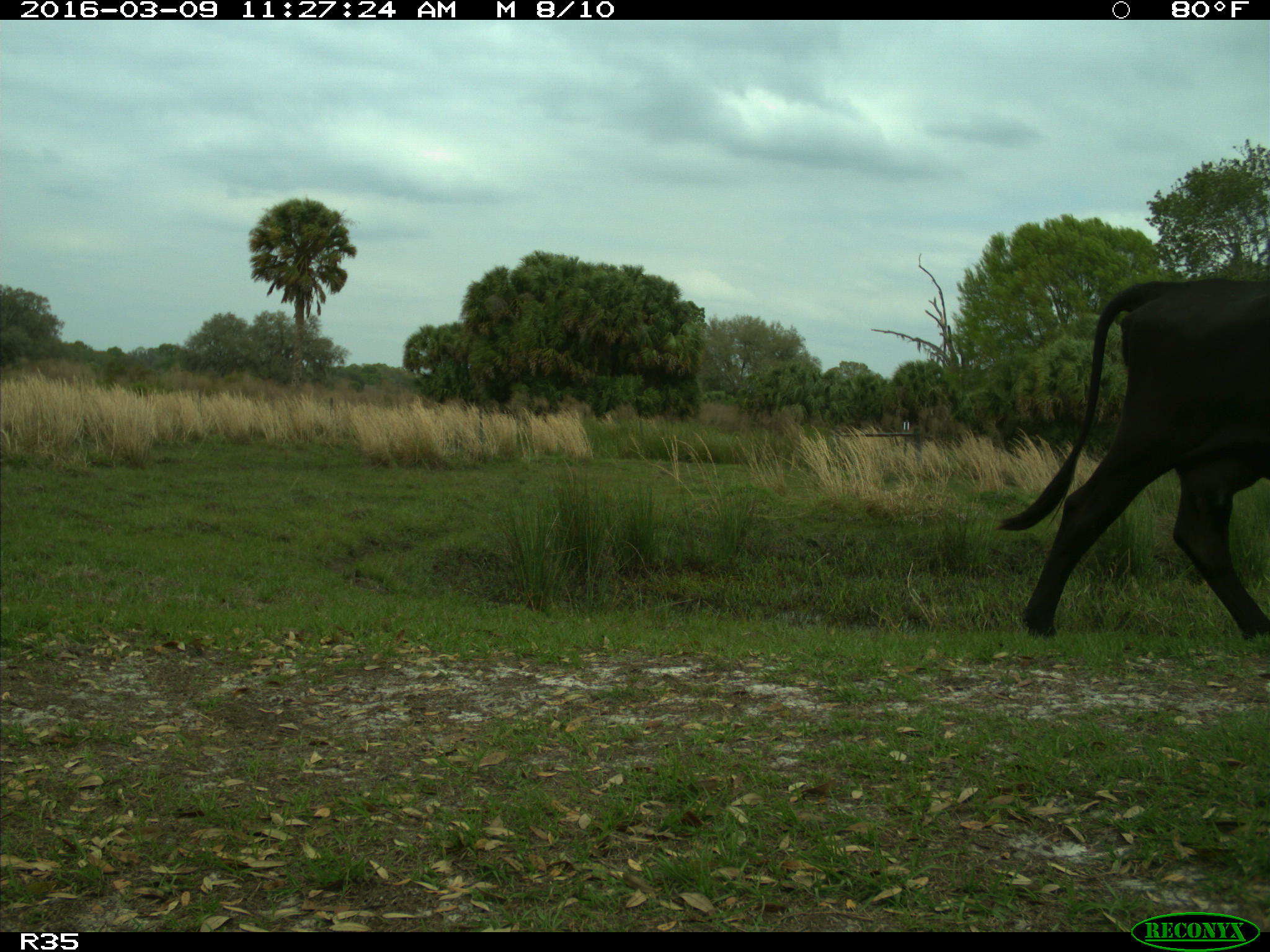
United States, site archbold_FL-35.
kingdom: Animalia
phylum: Chordata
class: Mammalia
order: Artiodactyla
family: Bovidae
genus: Bos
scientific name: Bos taurus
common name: domestic cow